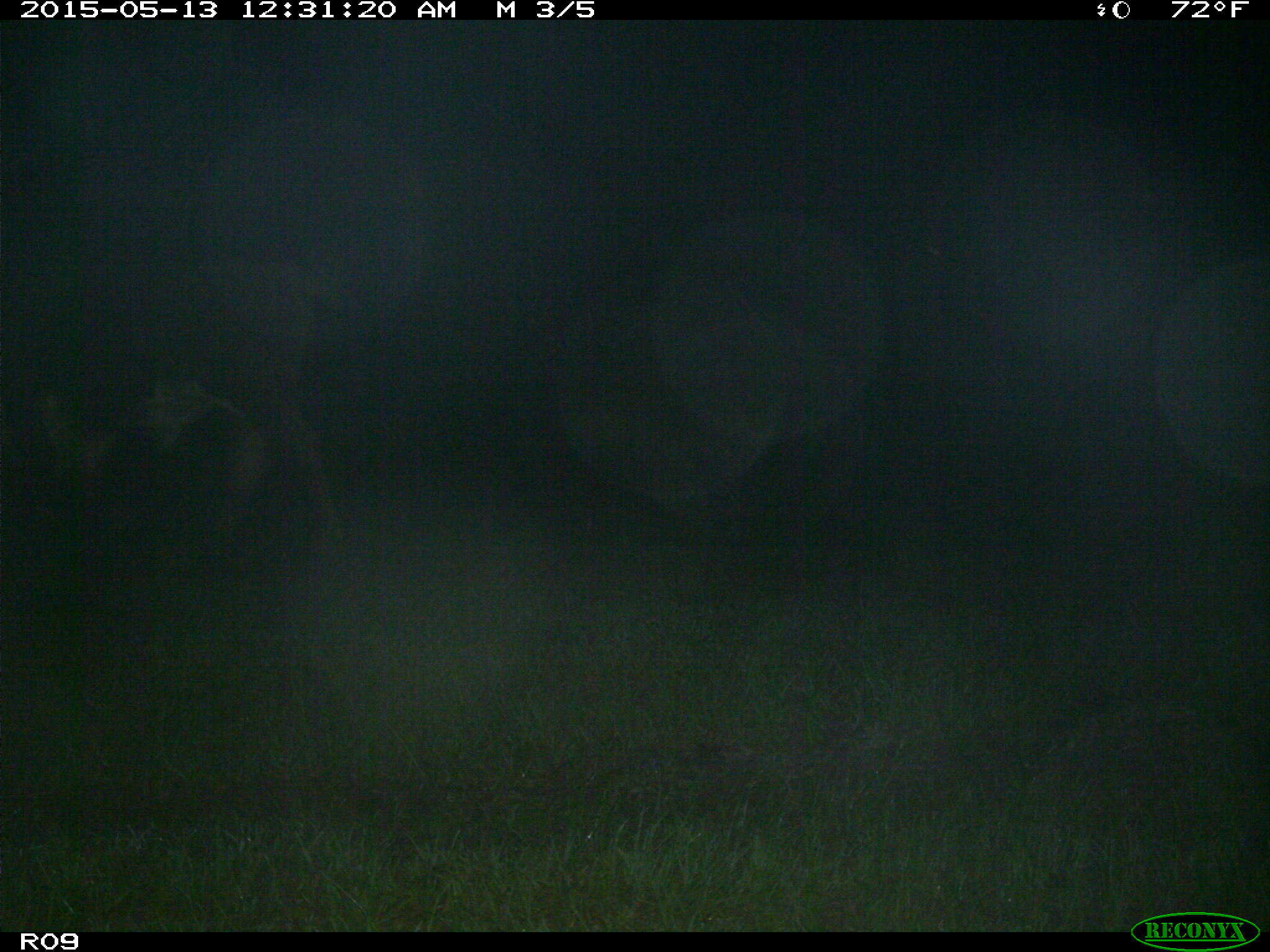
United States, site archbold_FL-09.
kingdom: Animalia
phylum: Chordata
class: Mammalia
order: Artiodactyla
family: Bovidae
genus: Bos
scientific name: Bos taurus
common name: domestic cow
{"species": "Bos taurus (domestic cow)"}